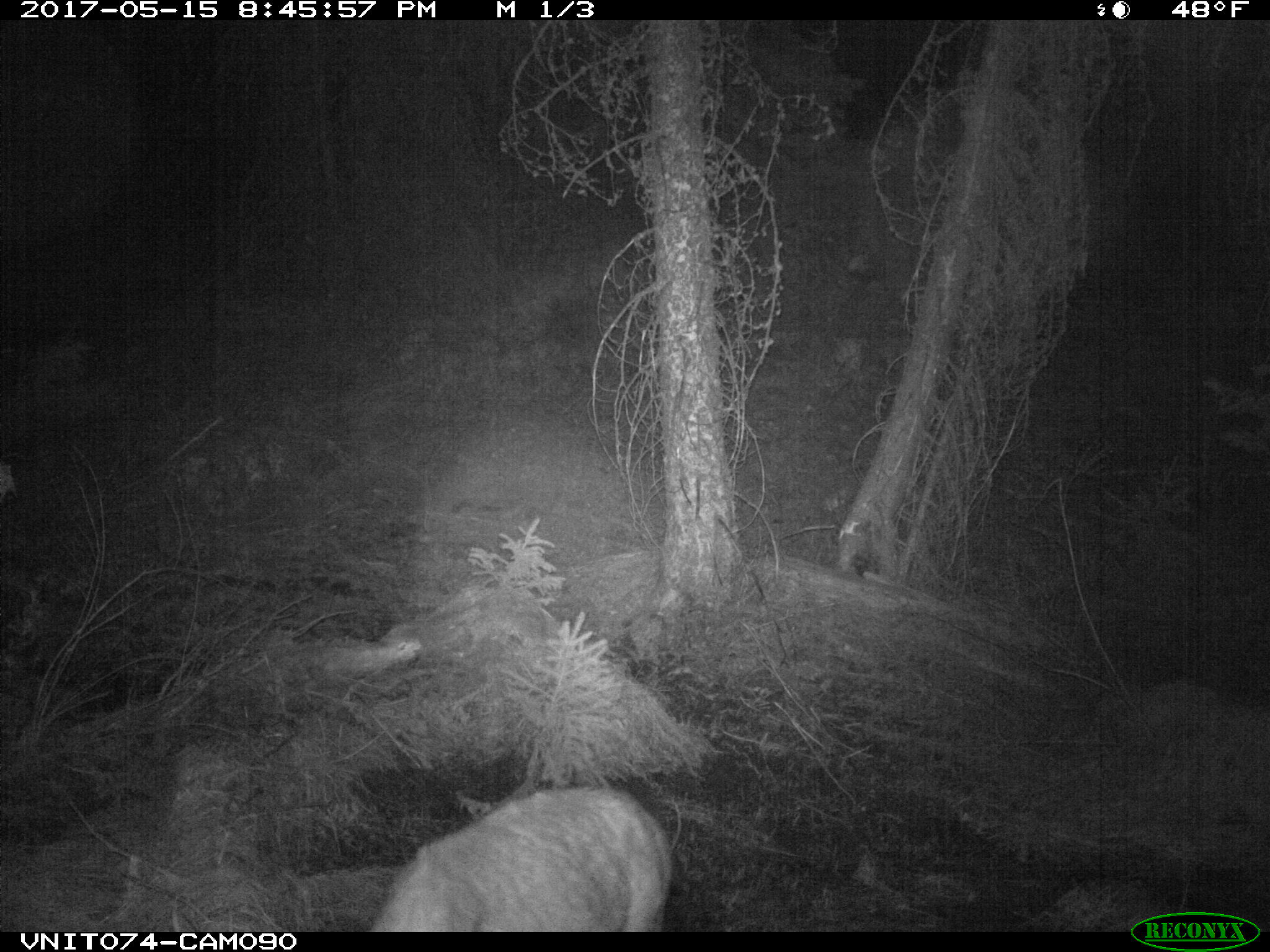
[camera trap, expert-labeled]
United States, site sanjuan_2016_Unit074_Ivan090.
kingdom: Animalia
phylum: Chordata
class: Mammalia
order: Artiodactyla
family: Cervidae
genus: Odocoileus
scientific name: Odocoileus hemionus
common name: mule deer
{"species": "Odocoileus hemionus (mule deer)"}